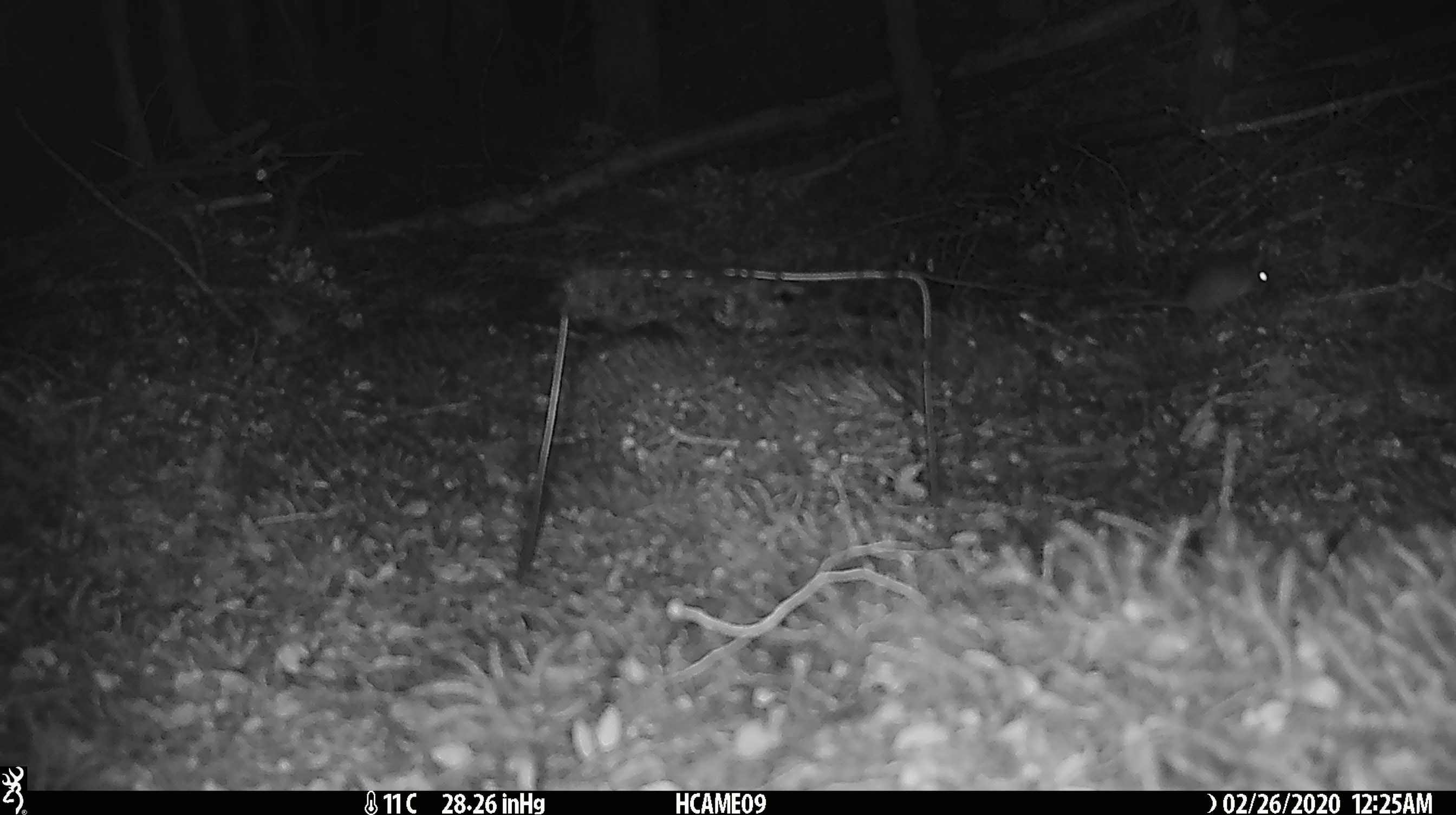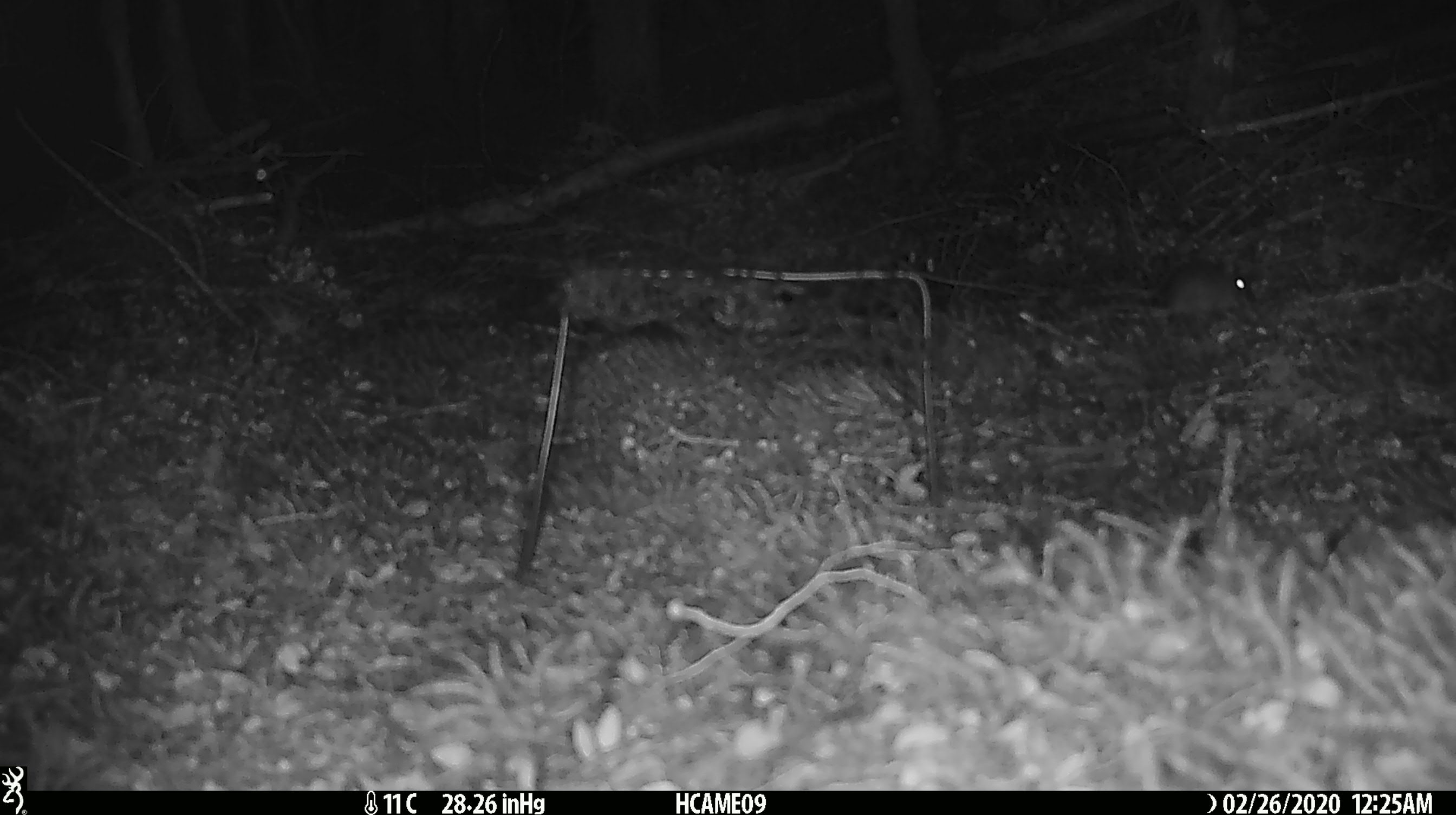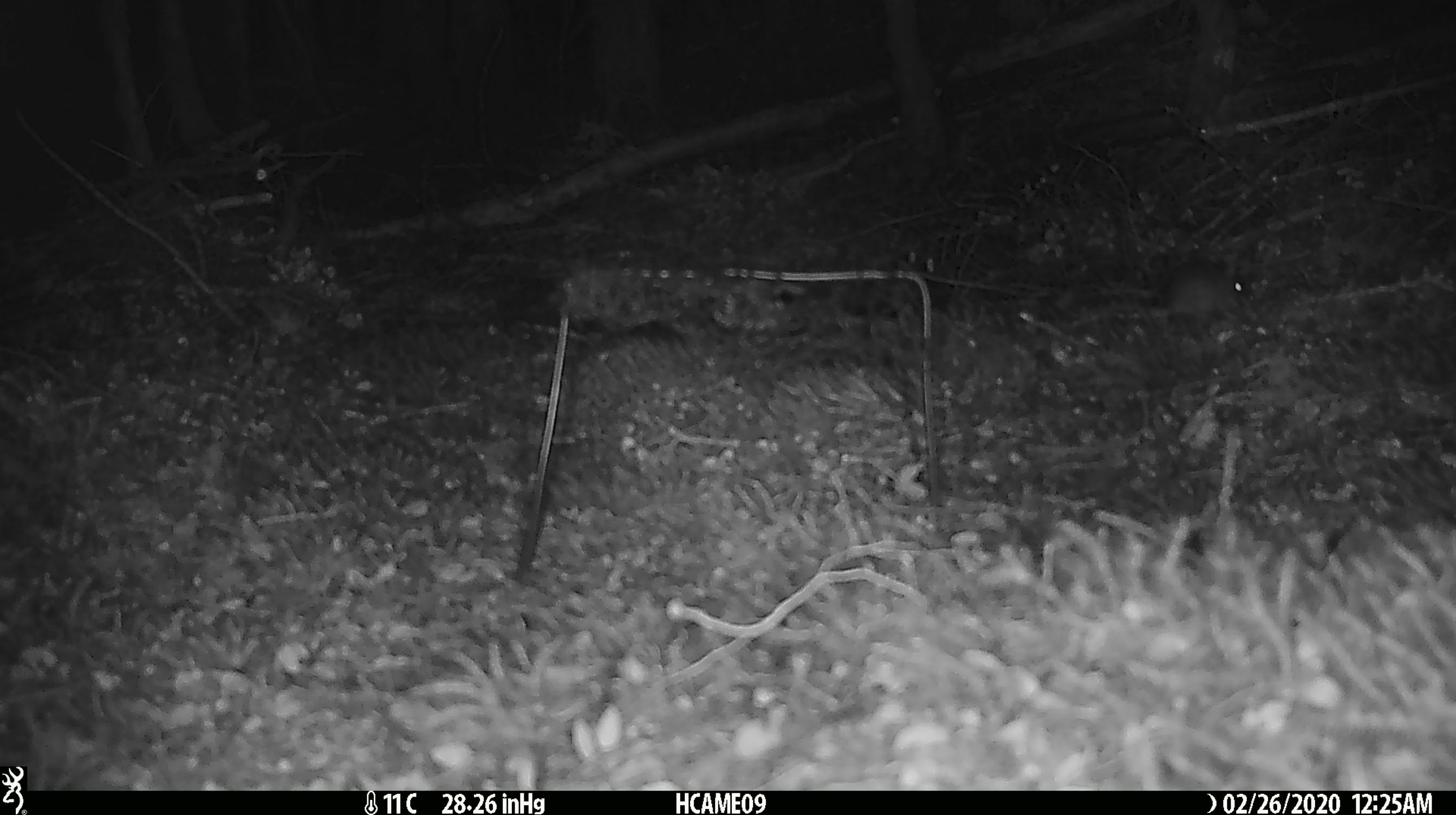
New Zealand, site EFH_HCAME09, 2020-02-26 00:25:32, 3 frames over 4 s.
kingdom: Animalia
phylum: Chordata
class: Mammalia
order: Rodentia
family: Muridae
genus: Mus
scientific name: Mus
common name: mouse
Mouse (Mus).